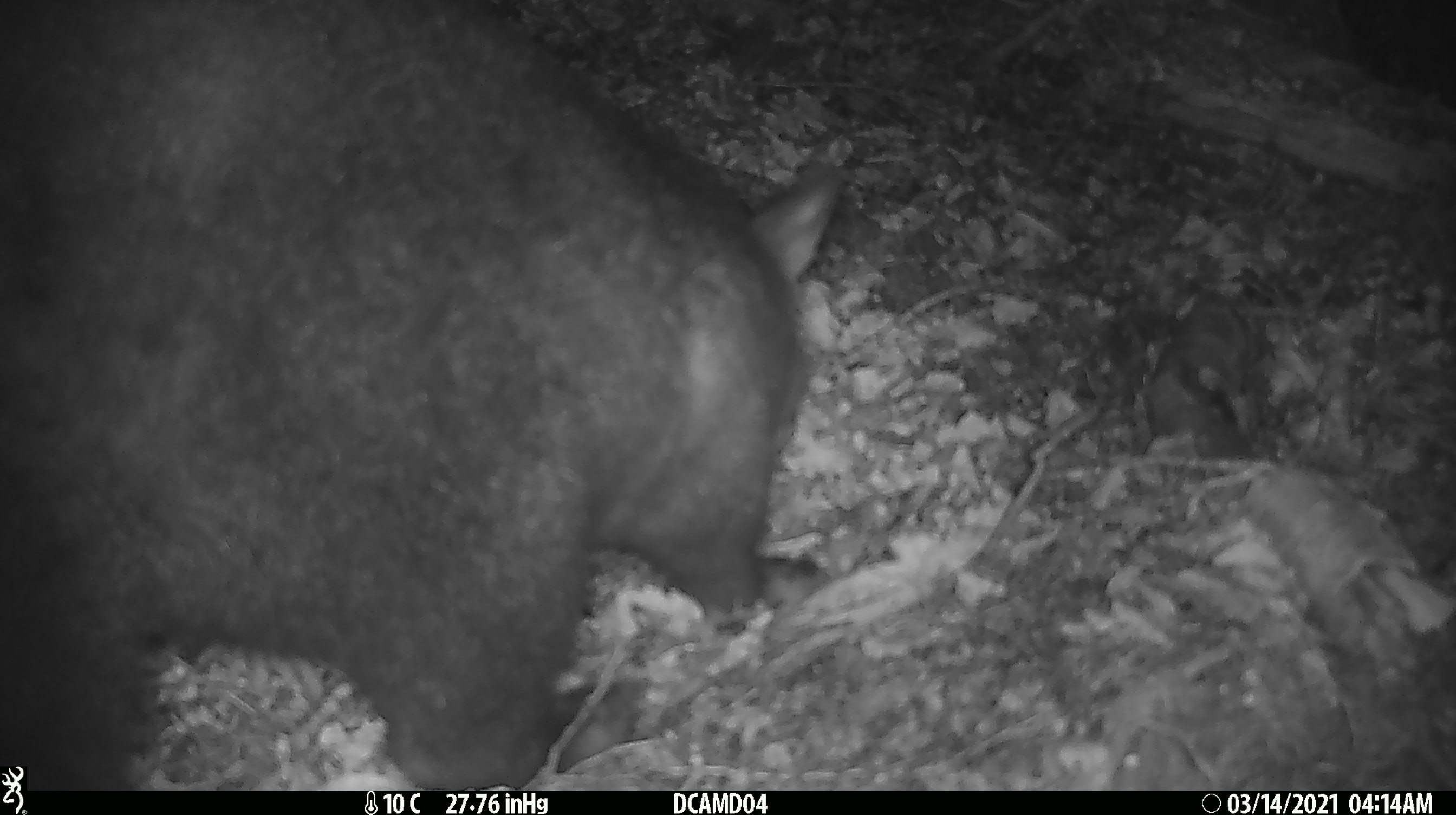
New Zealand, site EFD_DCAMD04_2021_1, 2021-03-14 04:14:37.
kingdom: Animalia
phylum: Chordata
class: Mammalia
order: Diprotodontia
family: Phalangeridae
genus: Trichosurus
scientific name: Trichosurus vulpecula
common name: common brushtail possum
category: possum